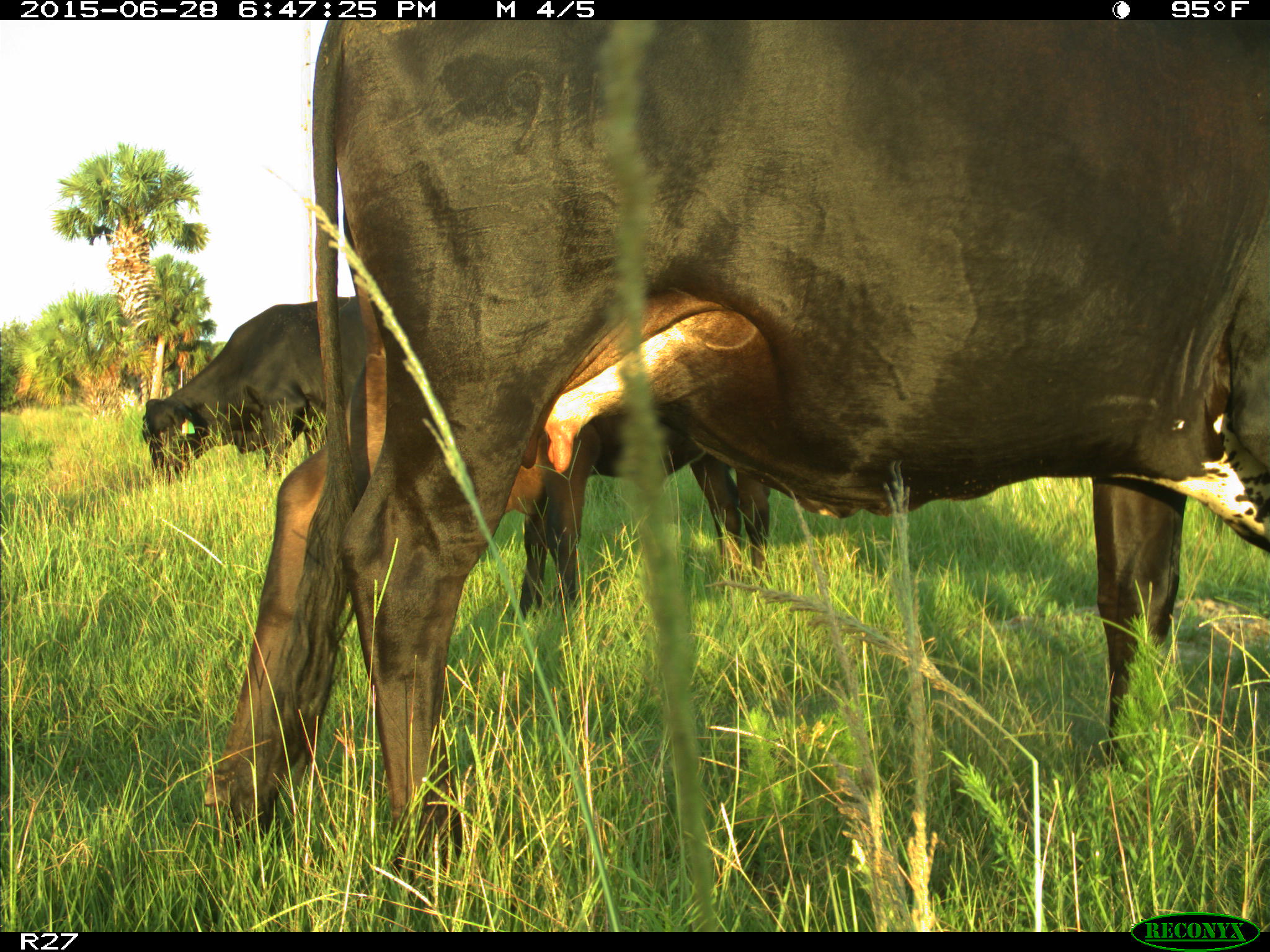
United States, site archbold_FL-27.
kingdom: Animalia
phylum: Chordata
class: Mammalia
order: Artiodactyla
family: Bovidae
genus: Bos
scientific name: Bos taurus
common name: domestic cow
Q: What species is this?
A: Bos taurus (domestic cow).